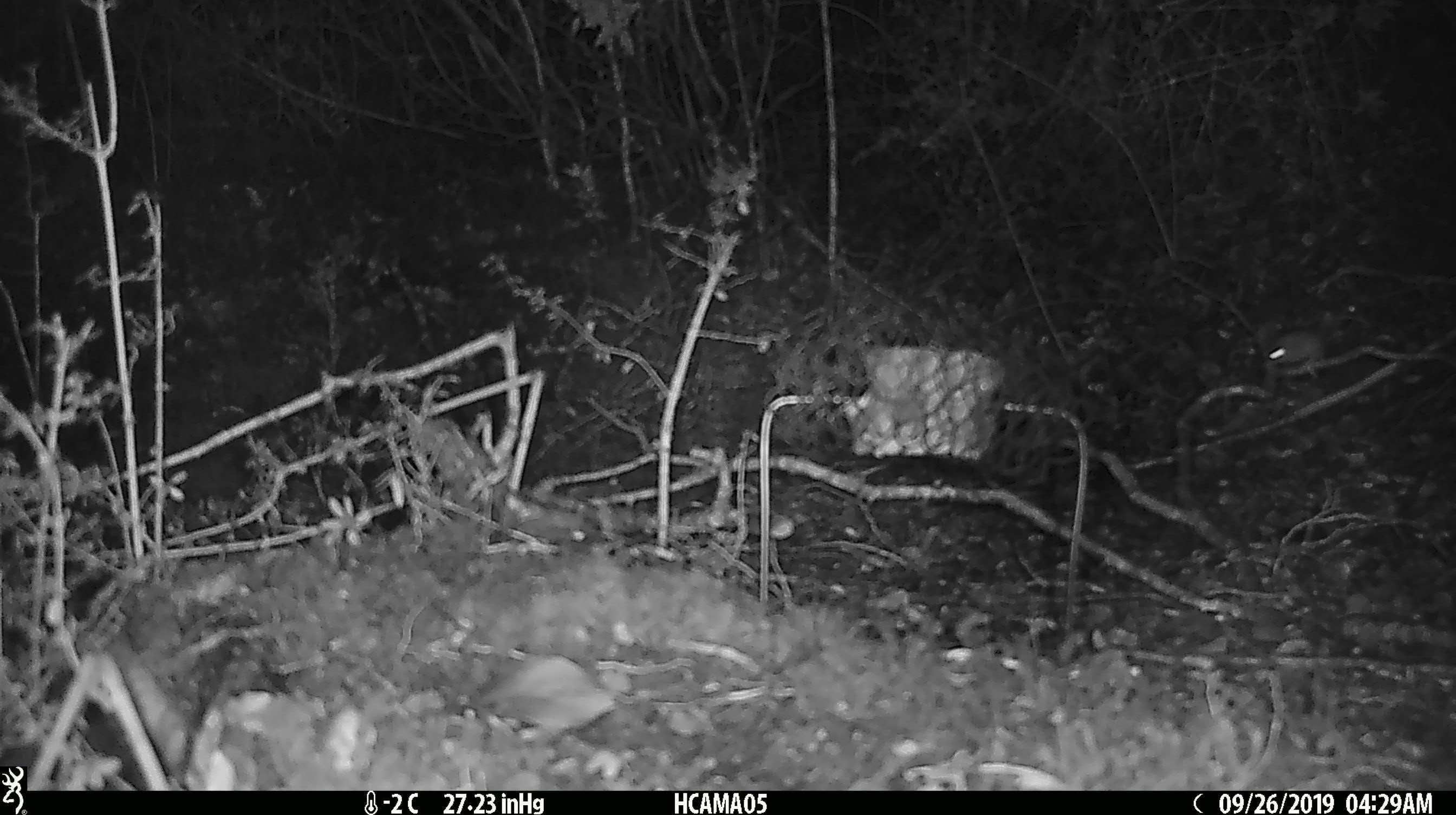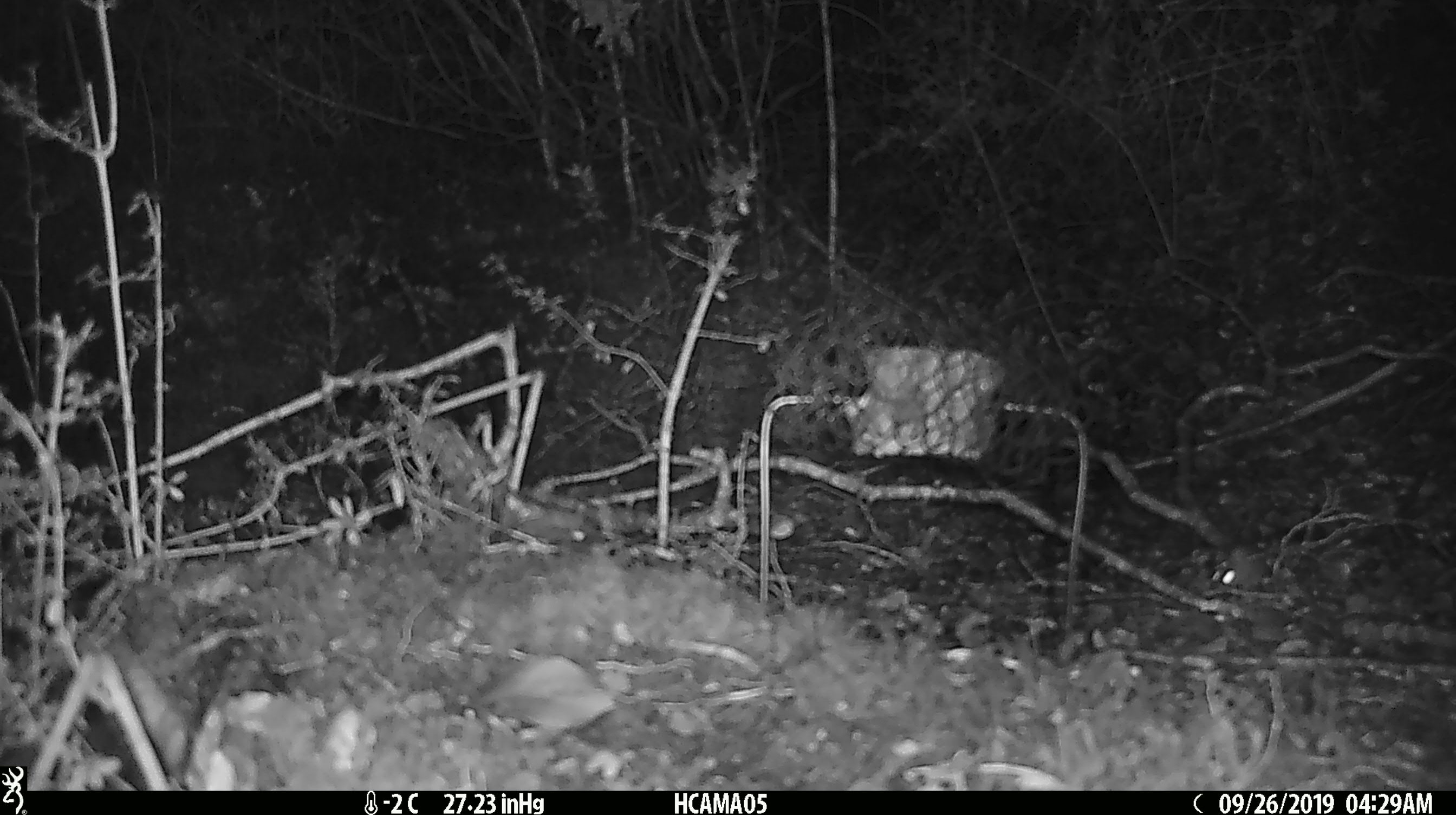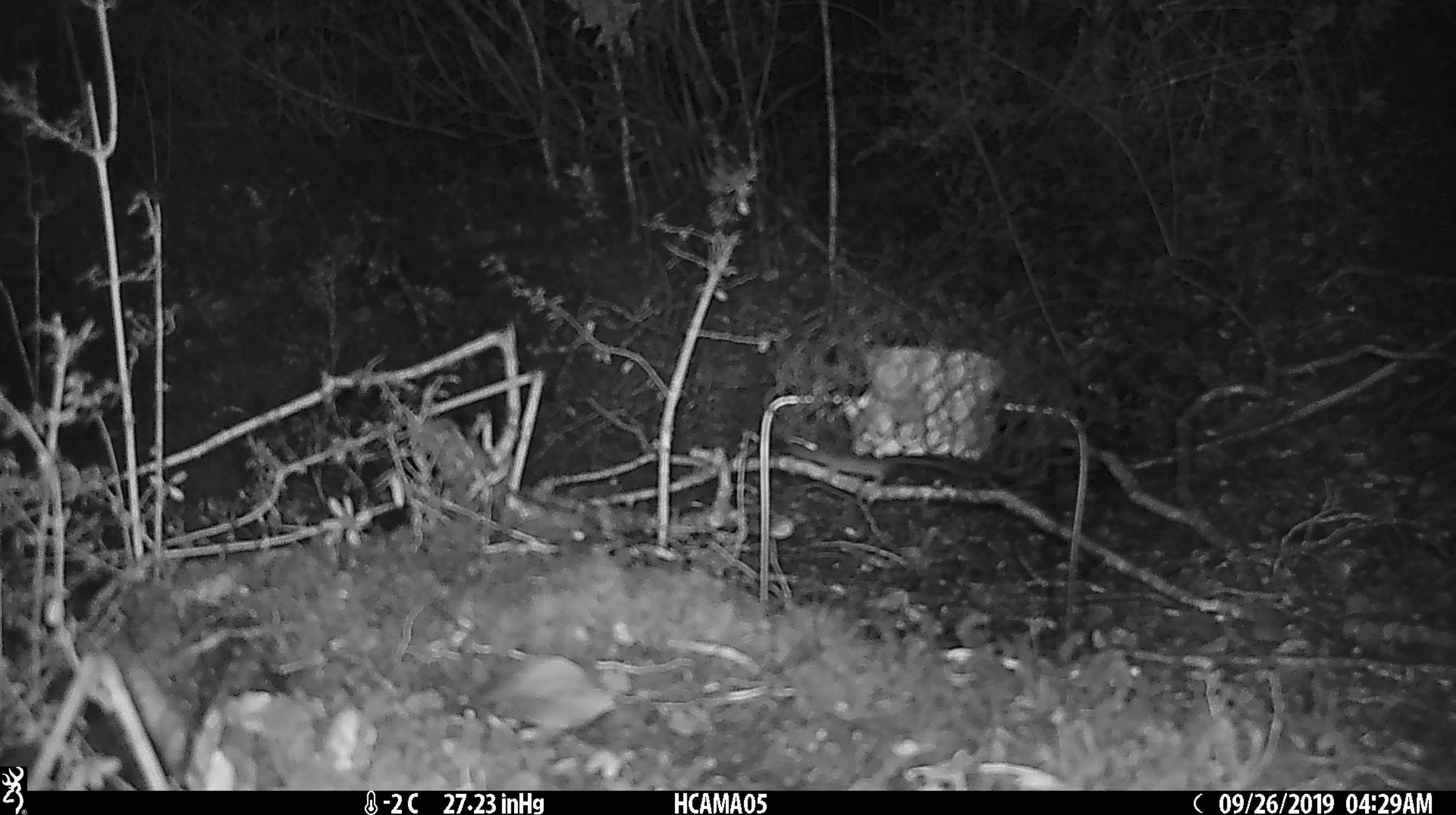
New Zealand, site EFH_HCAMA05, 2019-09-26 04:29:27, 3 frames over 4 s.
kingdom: Animalia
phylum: Chordata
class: Mammalia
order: Rodentia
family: Muridae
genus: Mus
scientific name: Mus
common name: mouse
Mouse (Mus).